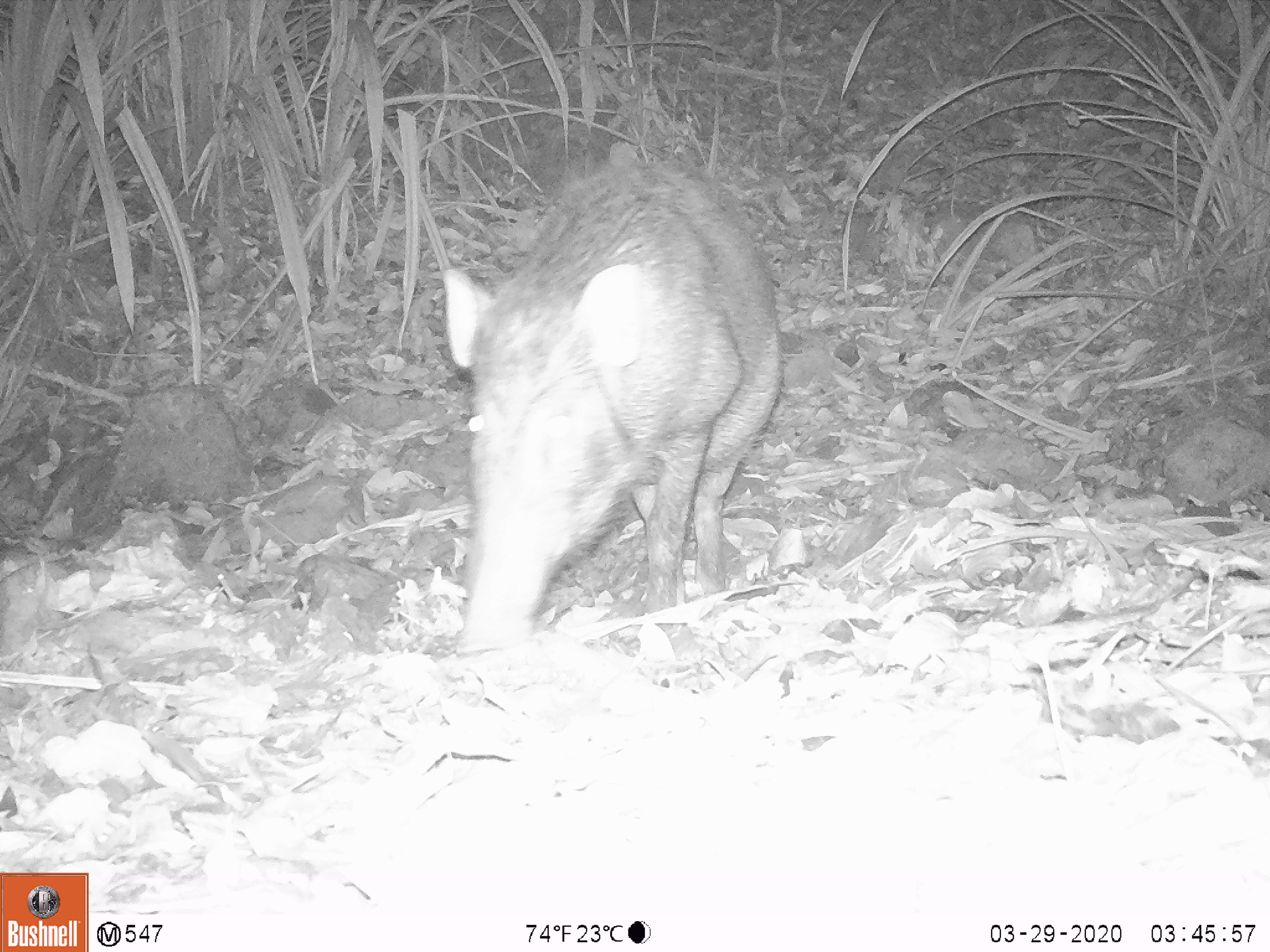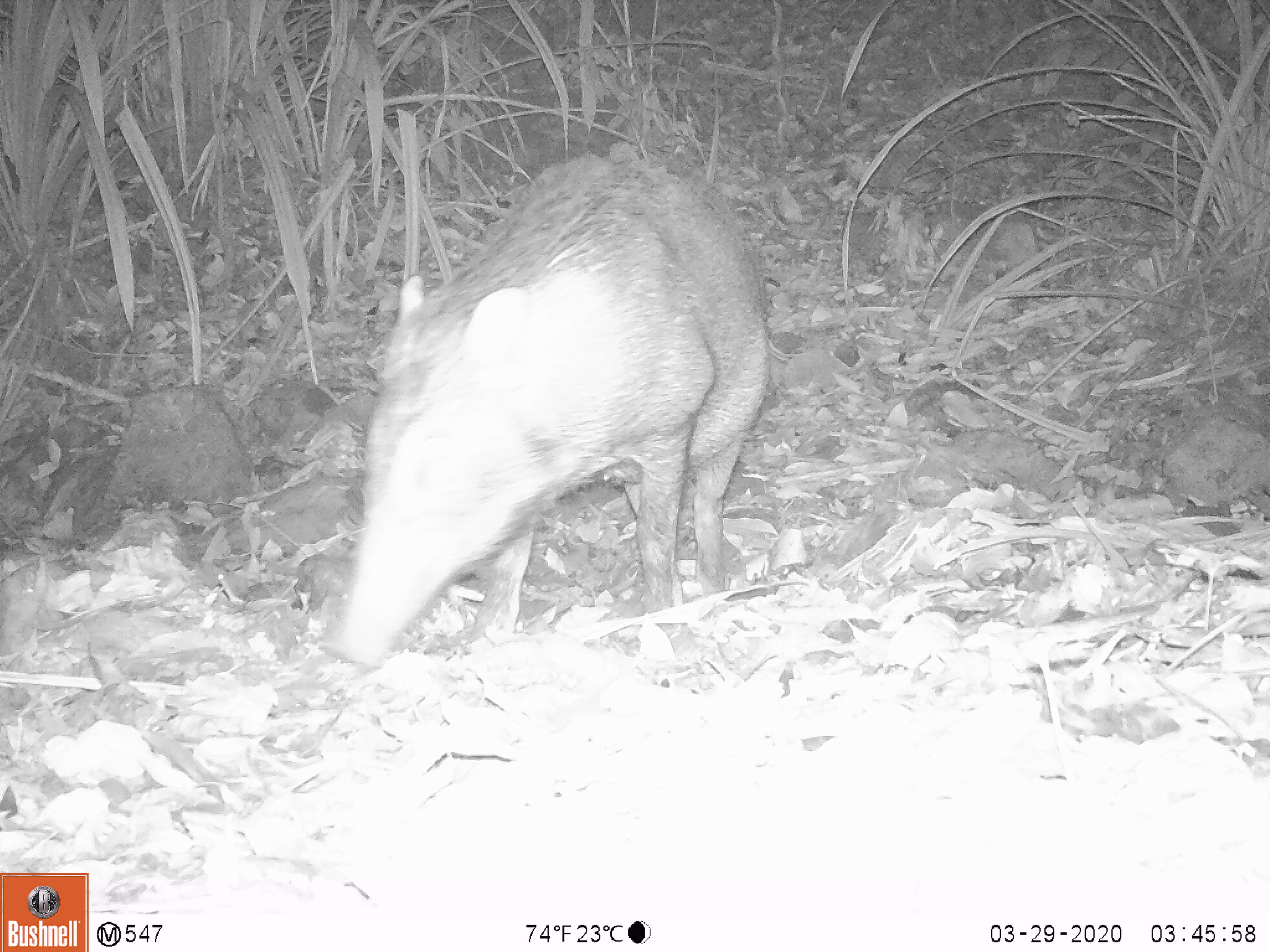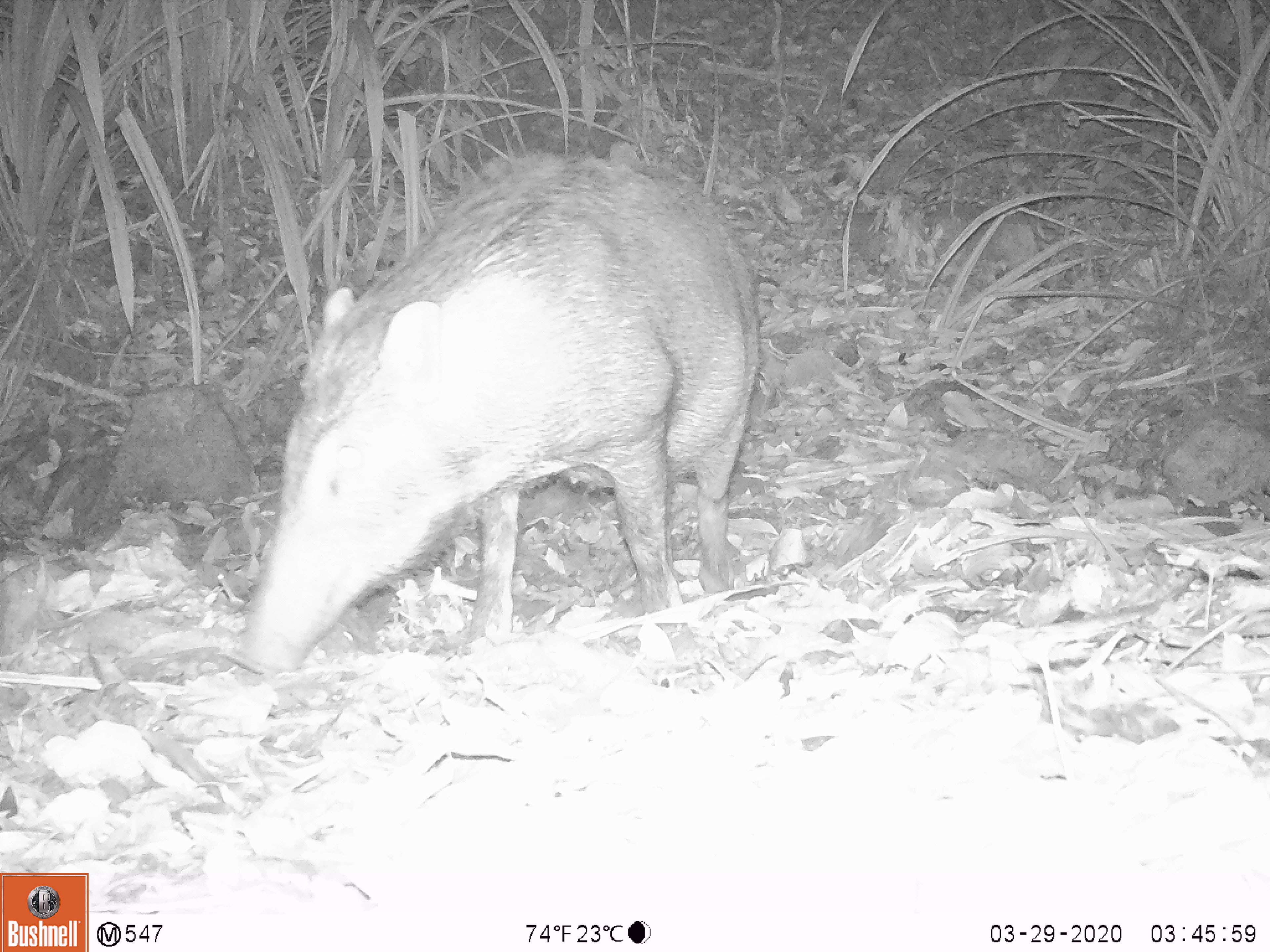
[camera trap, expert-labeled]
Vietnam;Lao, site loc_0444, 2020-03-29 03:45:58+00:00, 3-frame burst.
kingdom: Animalia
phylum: Chordata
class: Mammalia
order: Artiodactyla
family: Suidae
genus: Sus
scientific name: Sus scrofa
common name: eurasian wild pig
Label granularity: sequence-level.